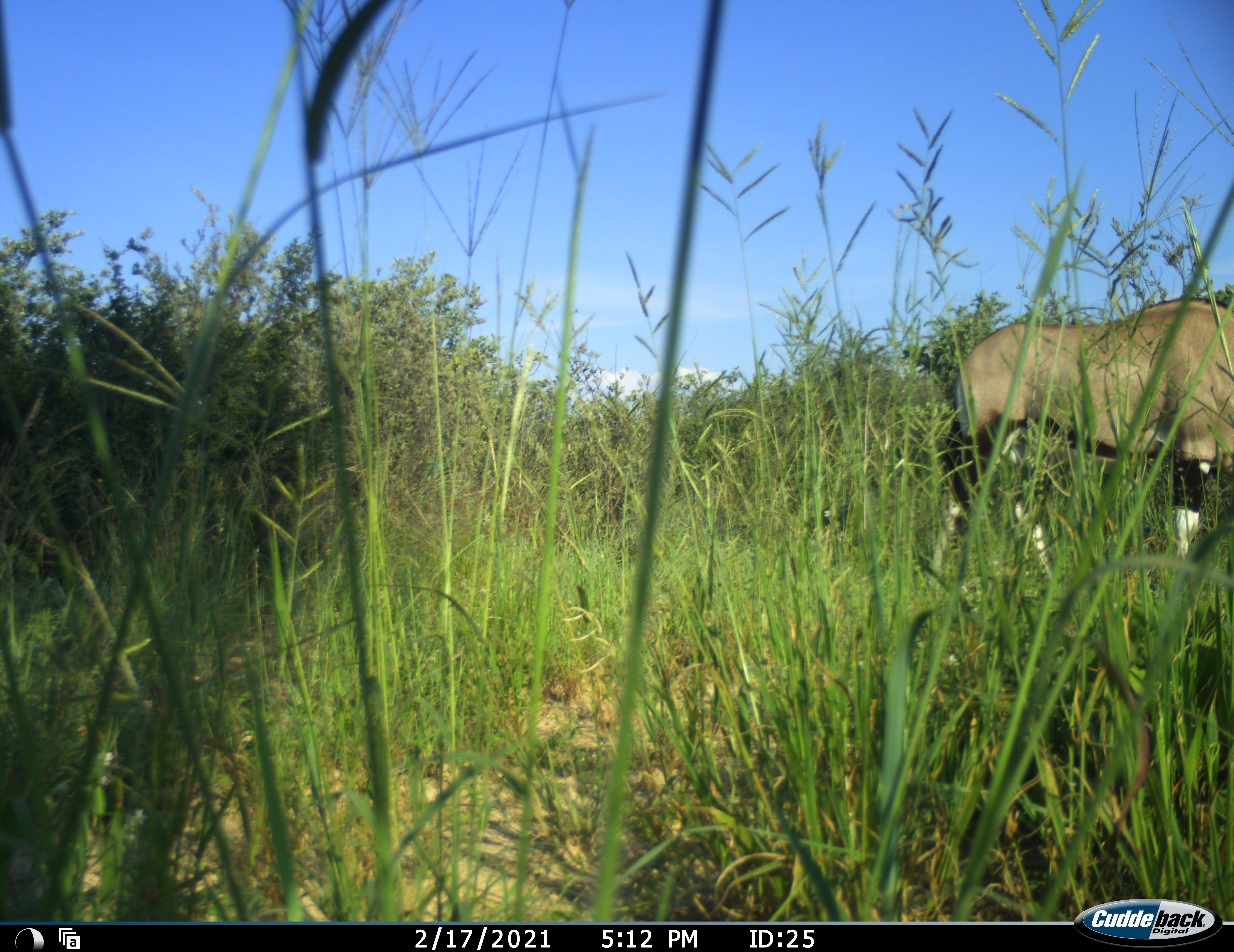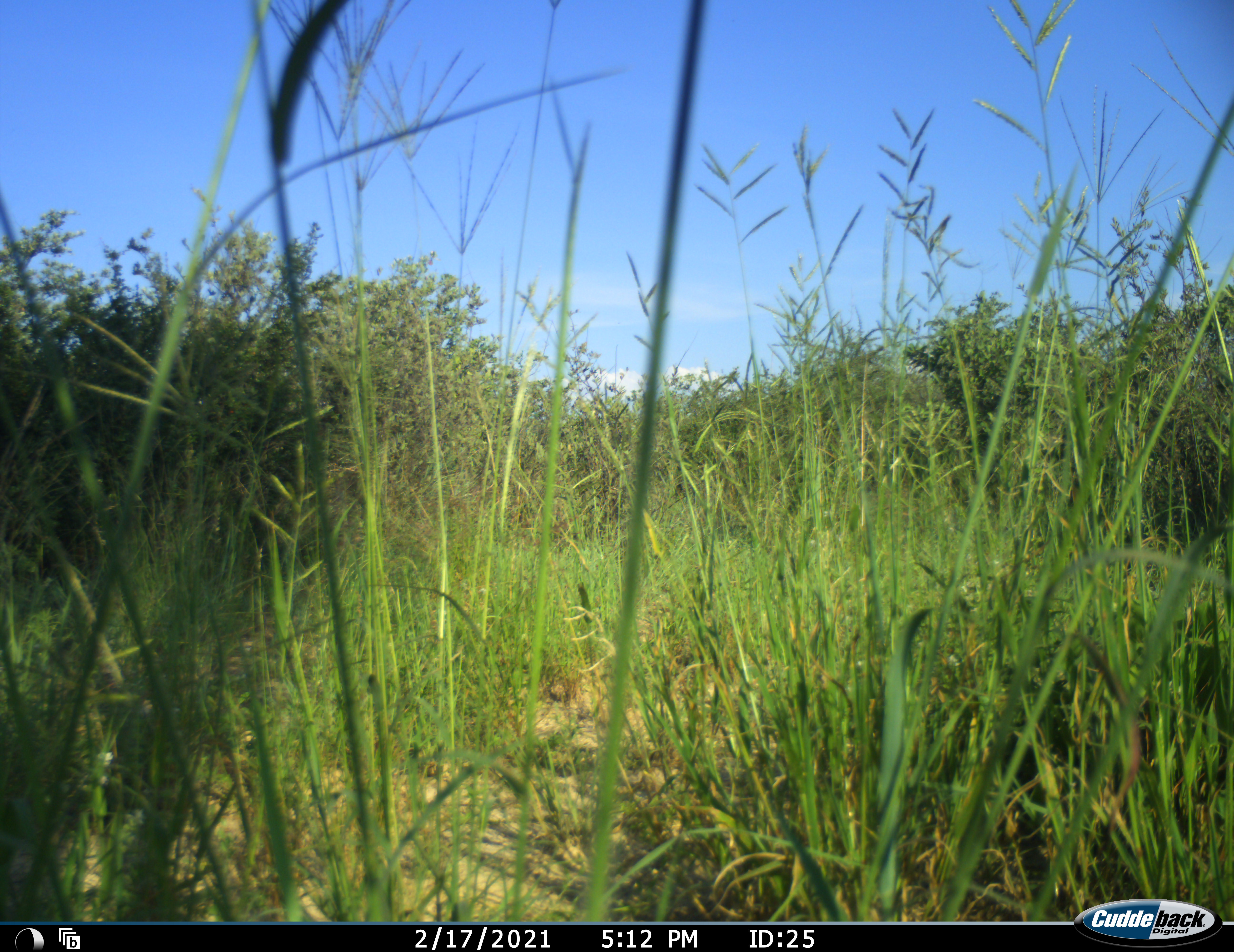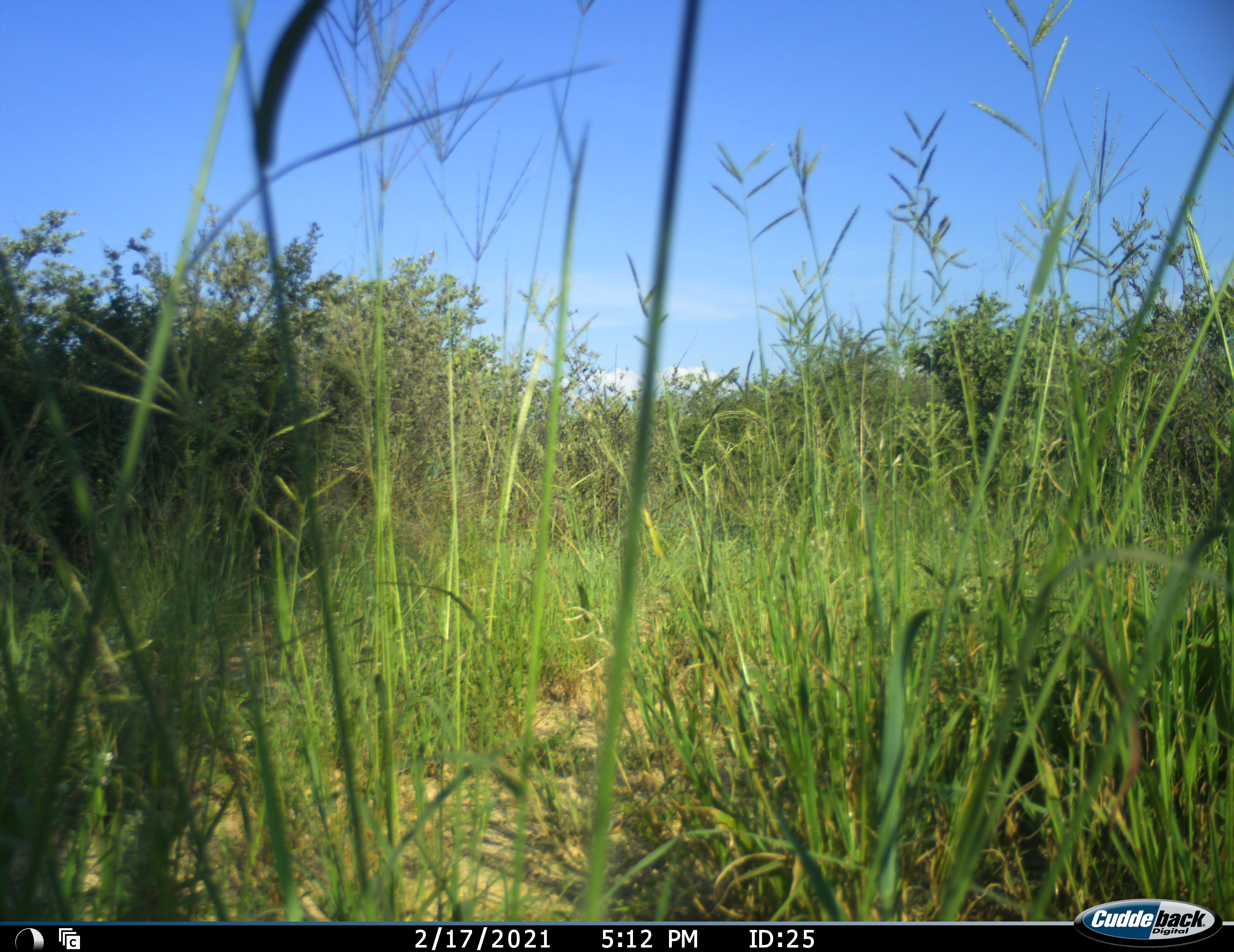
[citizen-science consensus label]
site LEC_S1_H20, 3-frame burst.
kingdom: Animalia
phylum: Chordata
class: Mammalia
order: Artiodactyla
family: Bovidae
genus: Oryx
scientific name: Oryx gazella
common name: gemsbok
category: oryx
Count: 1.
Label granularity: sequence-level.